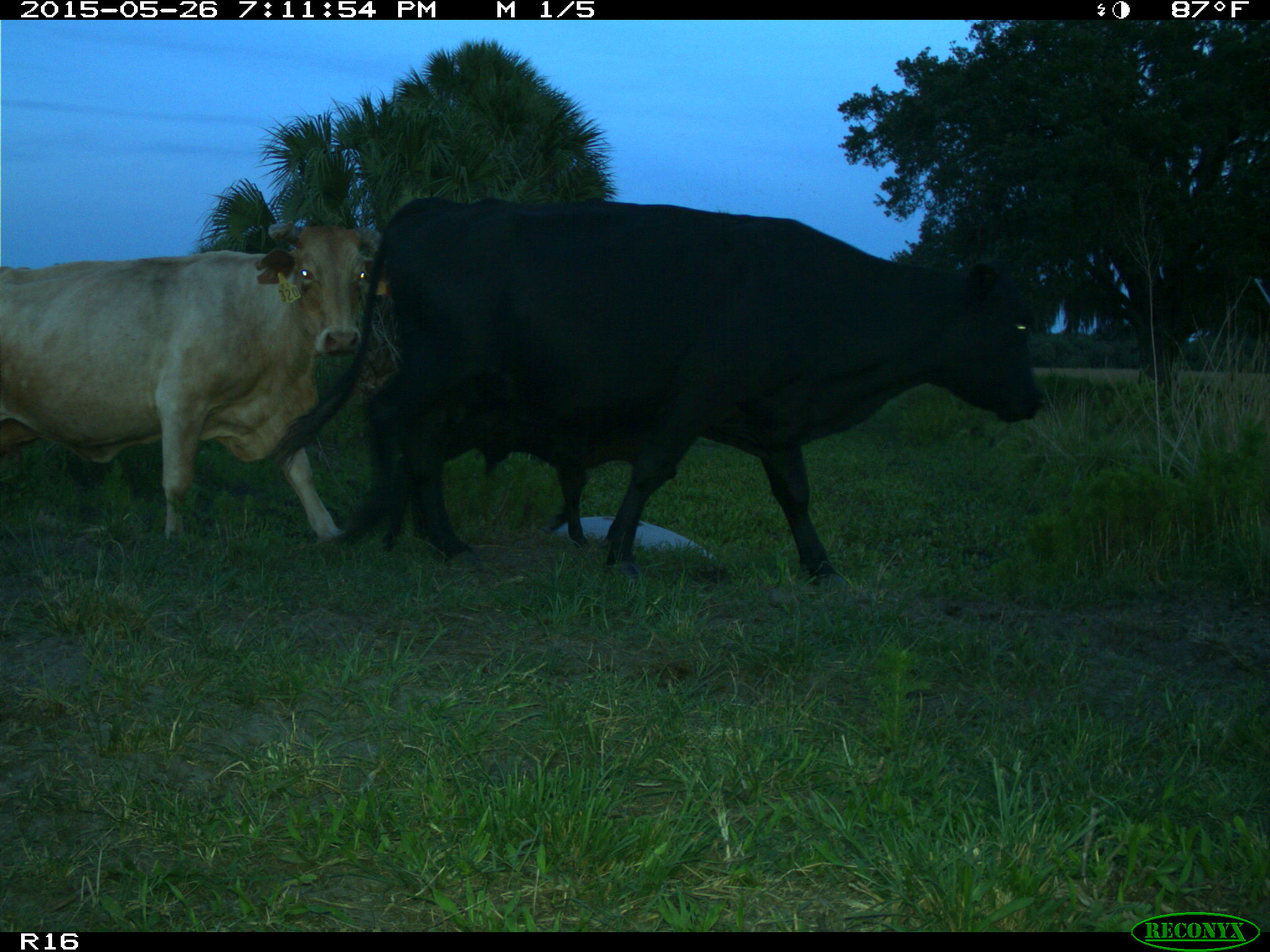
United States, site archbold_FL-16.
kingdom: Animalia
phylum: Chordata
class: Mammalia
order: Artiodactyla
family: Bovidae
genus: Bos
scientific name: Bos taurus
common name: domestic cow